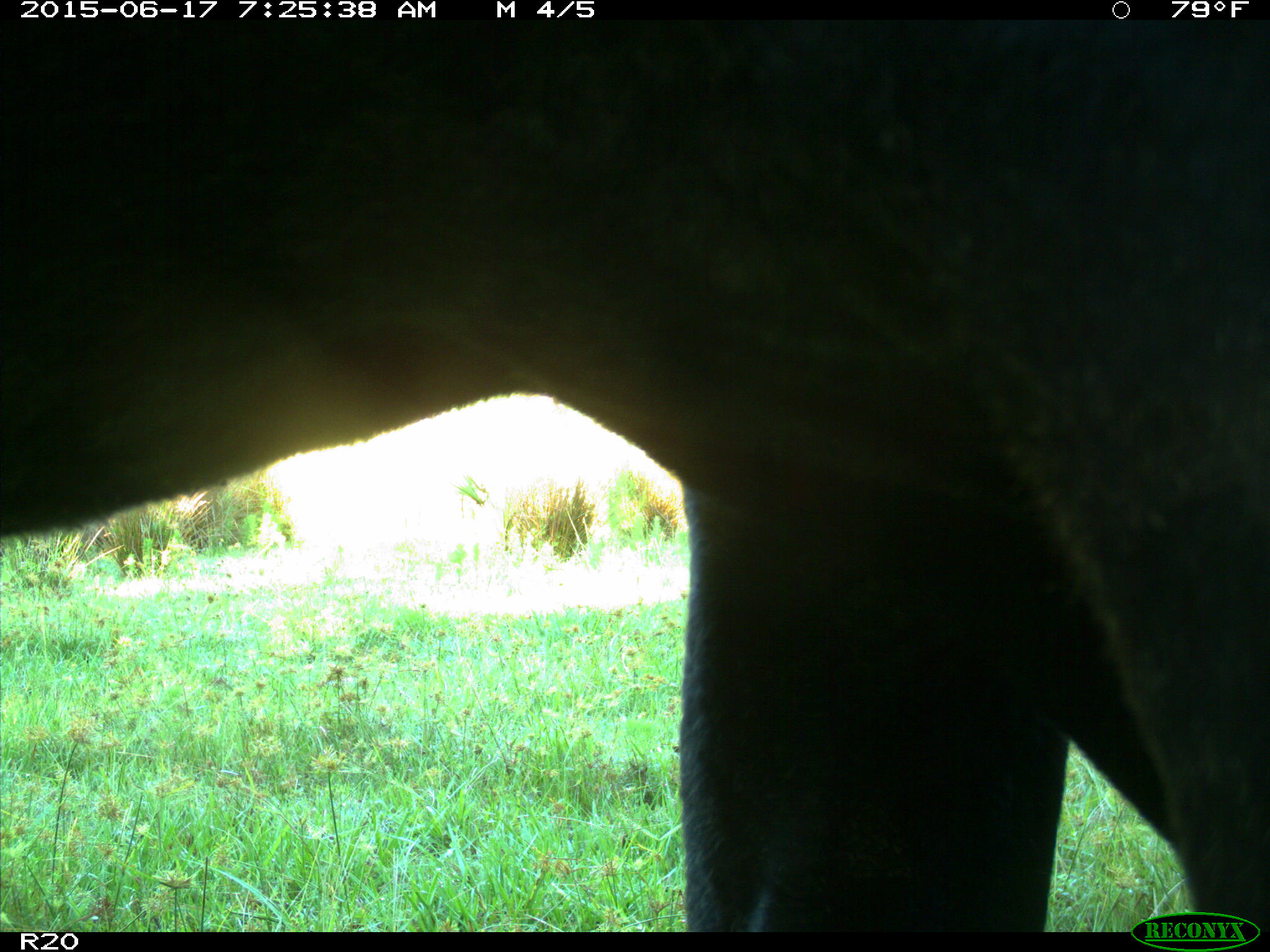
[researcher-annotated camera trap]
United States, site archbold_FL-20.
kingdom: Animalia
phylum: Chordata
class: Mammalia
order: Artiodactyla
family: Bovidae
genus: Bos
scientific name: Bos taurus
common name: domestic cow